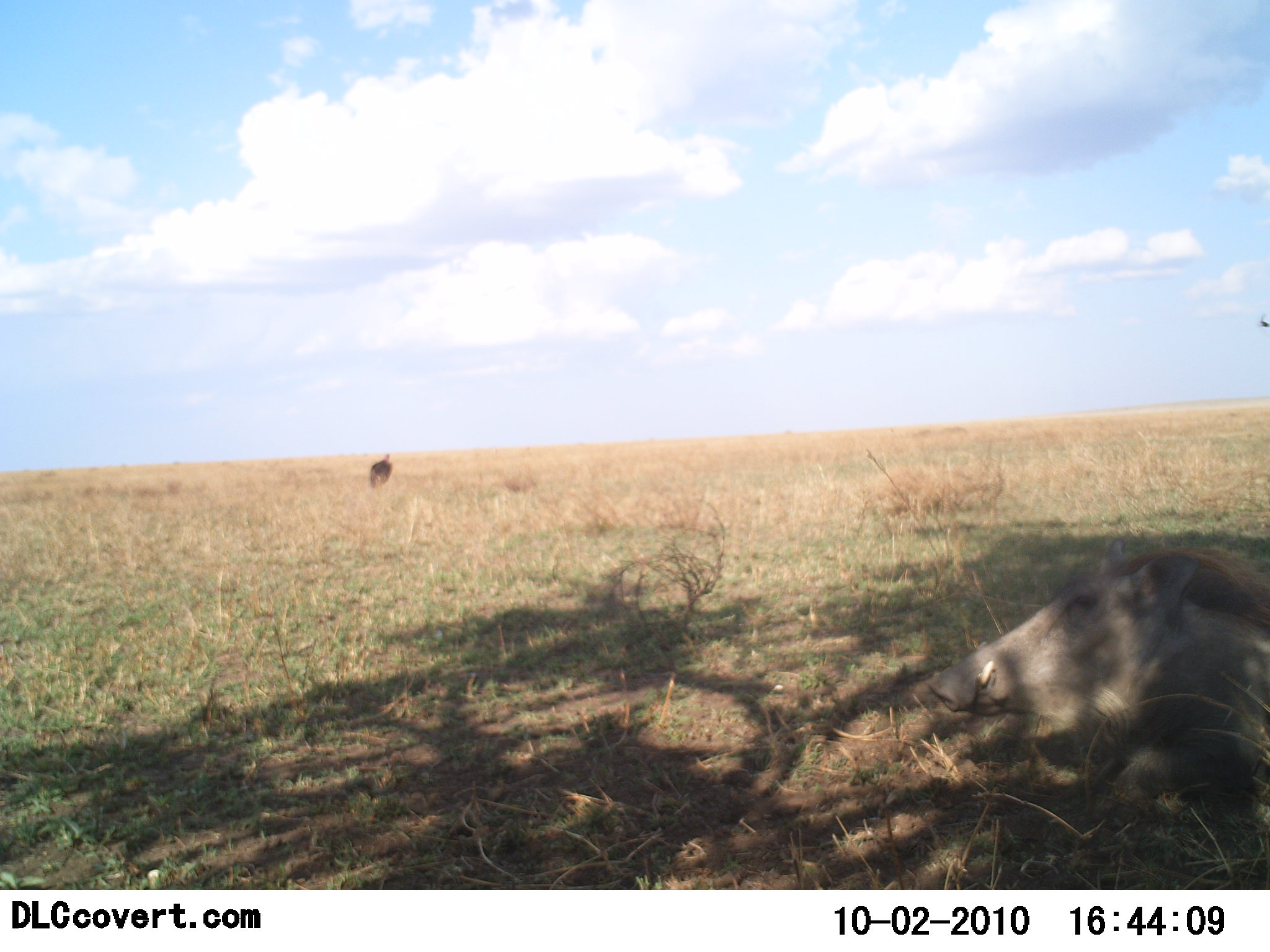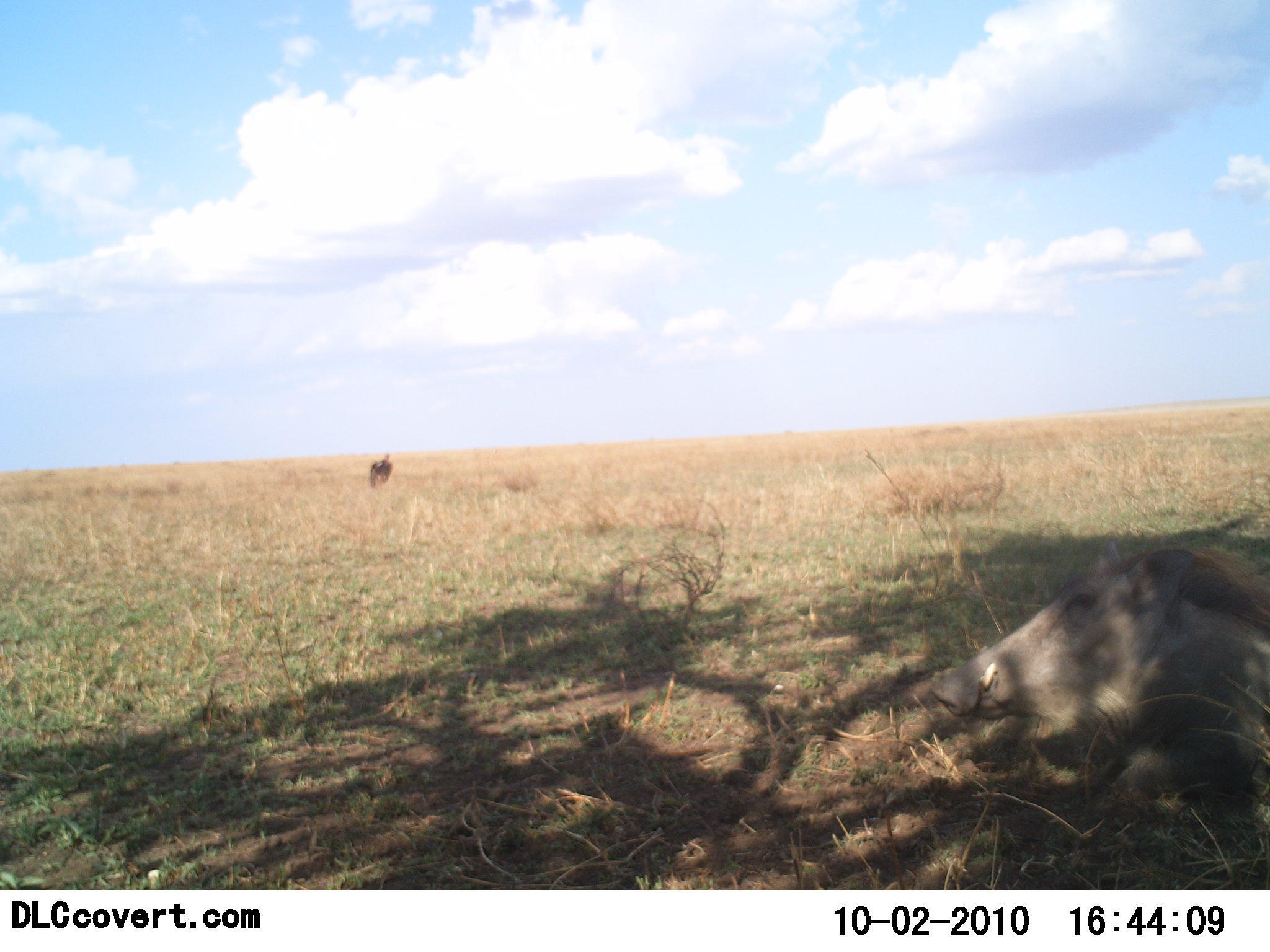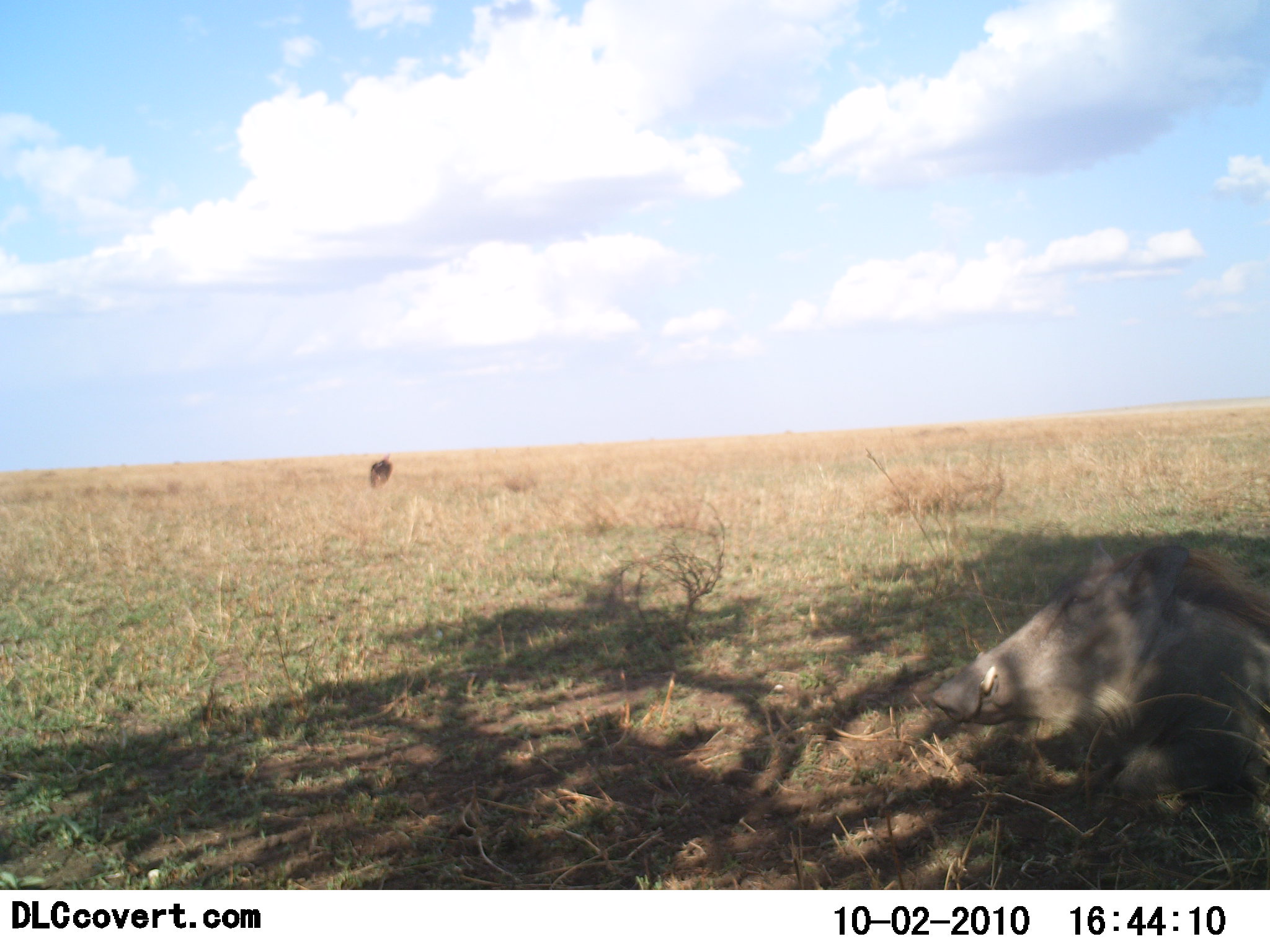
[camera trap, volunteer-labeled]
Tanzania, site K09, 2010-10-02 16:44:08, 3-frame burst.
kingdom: Animalia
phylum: Chordata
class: Mammalia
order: Artiodactyla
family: Suidae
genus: Phacochoerus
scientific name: Phacochoerus africanus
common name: warthog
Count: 1.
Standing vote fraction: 20%.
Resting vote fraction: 80%.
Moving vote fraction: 0%.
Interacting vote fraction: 0%.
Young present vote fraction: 7%.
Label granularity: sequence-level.